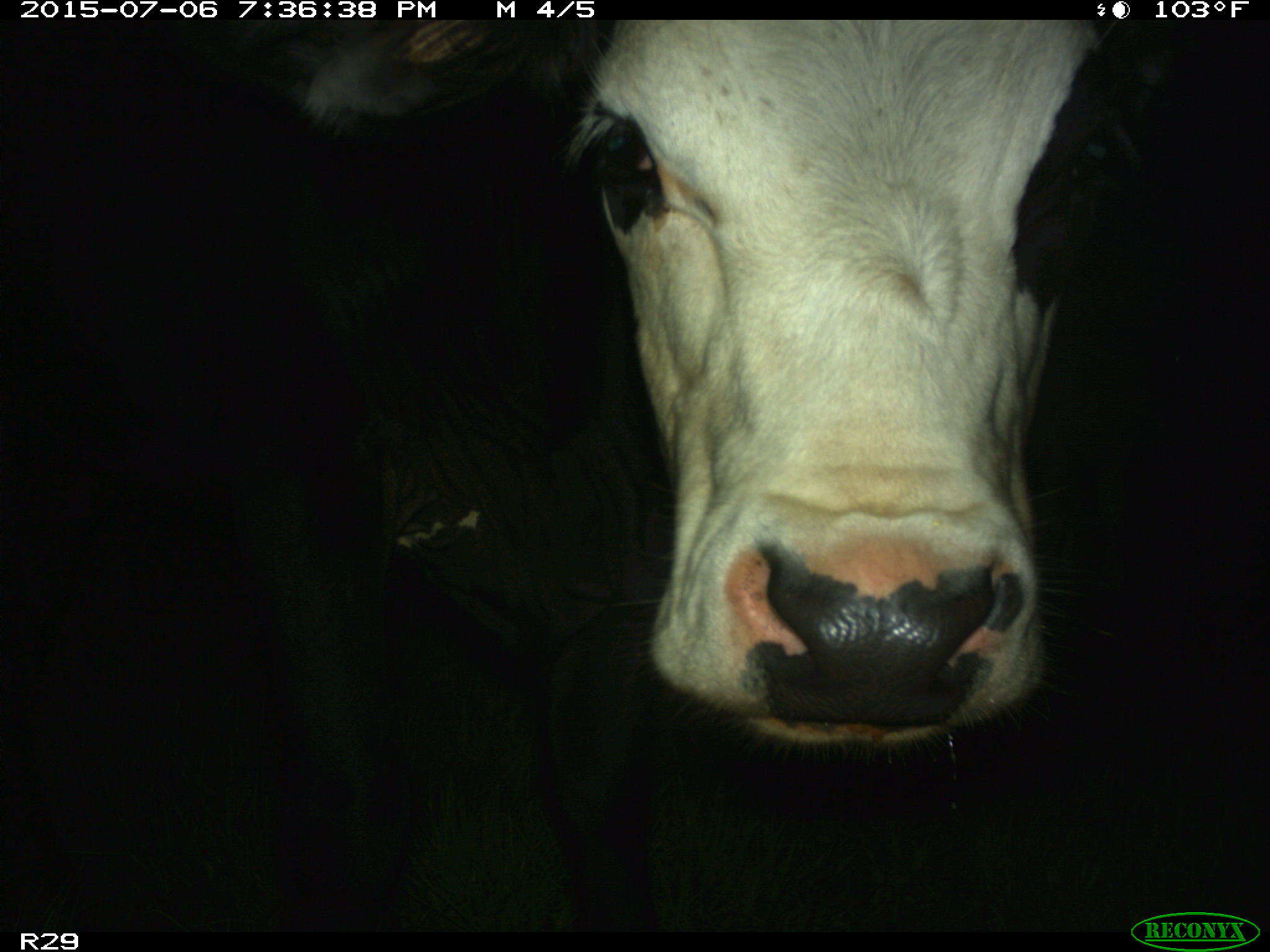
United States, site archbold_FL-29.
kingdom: Animalia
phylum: Chordata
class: Mammalia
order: Artiodactyla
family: Bovidae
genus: Bos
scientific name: Bos taurus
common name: domestic cow